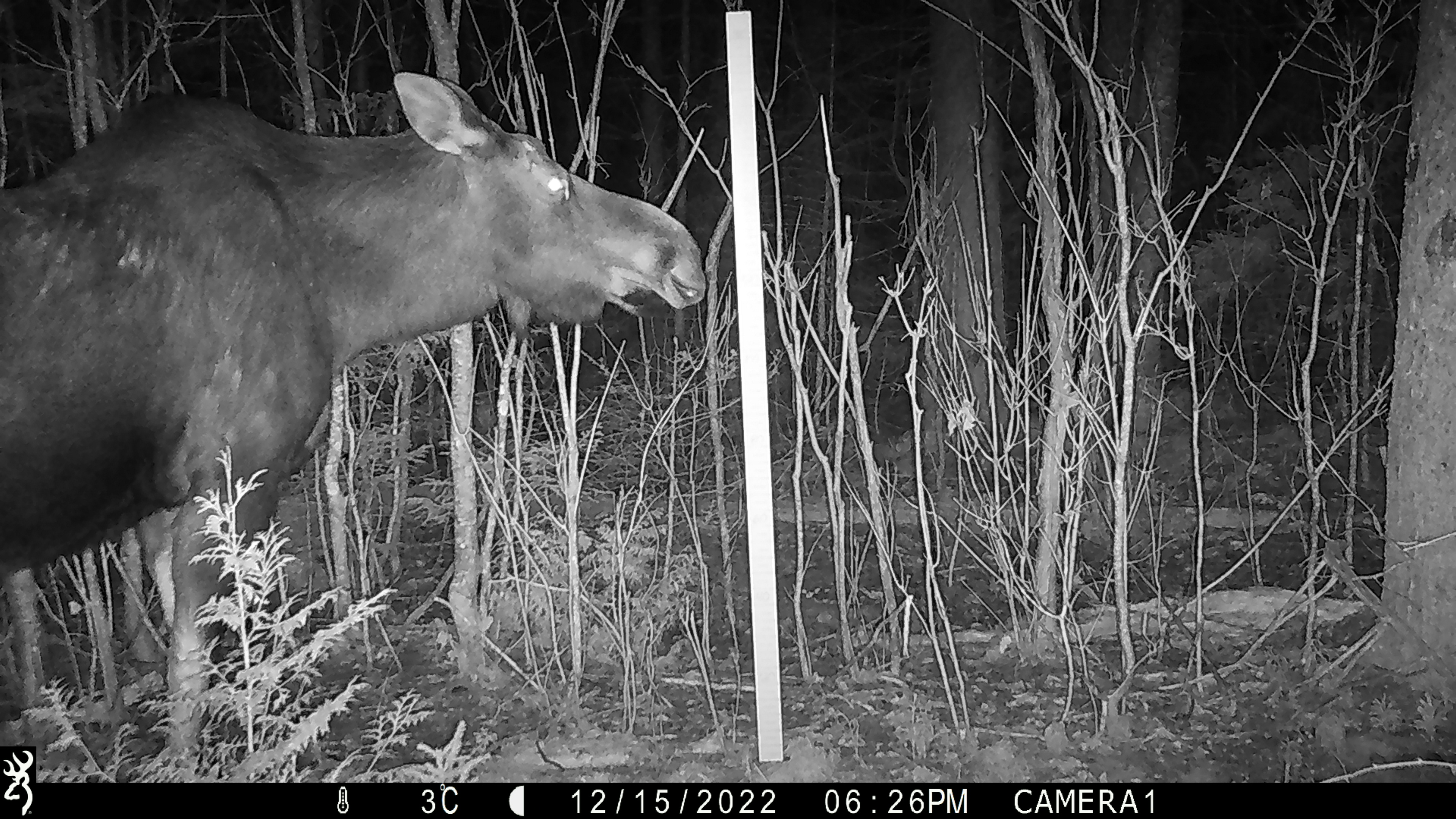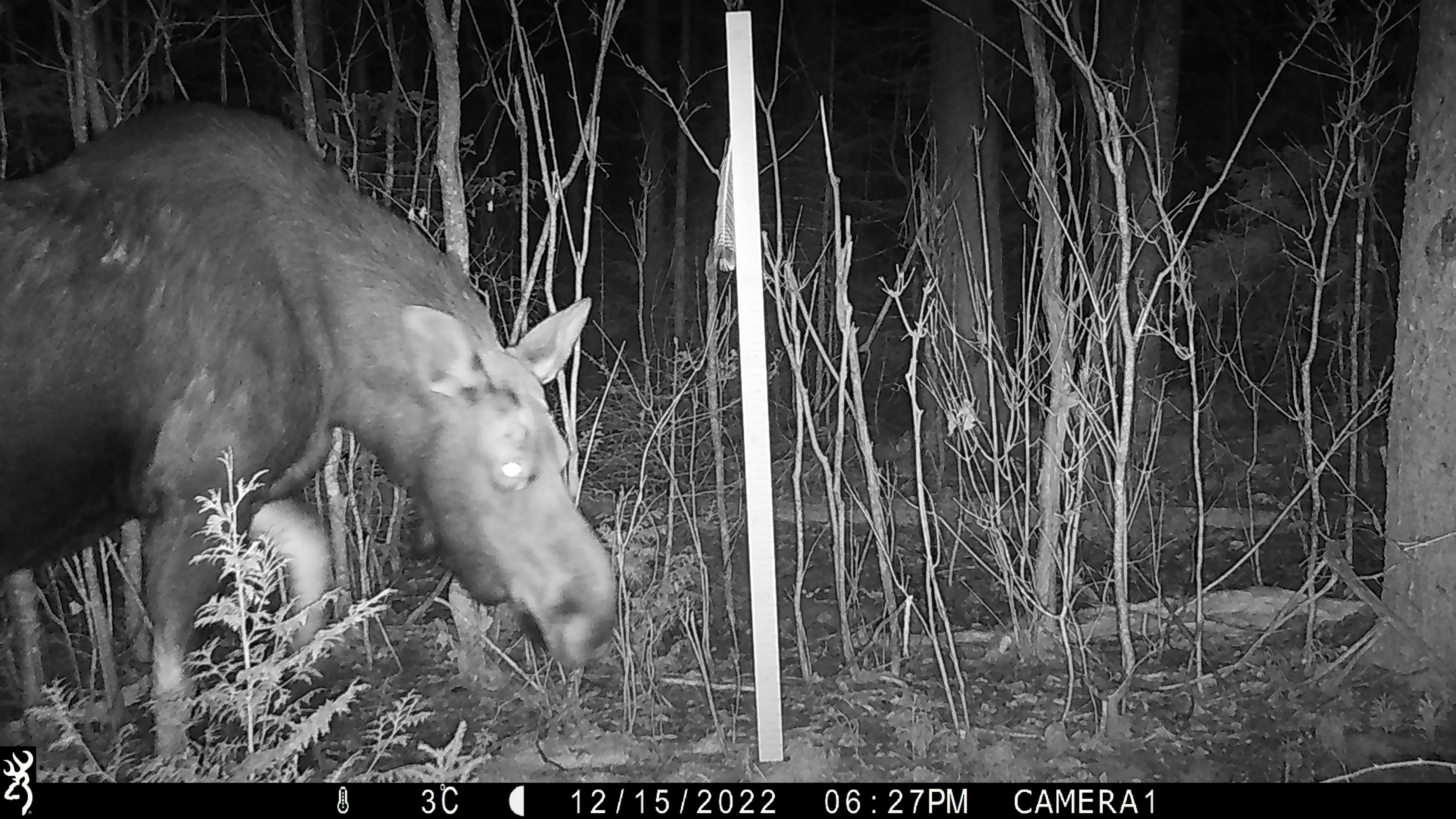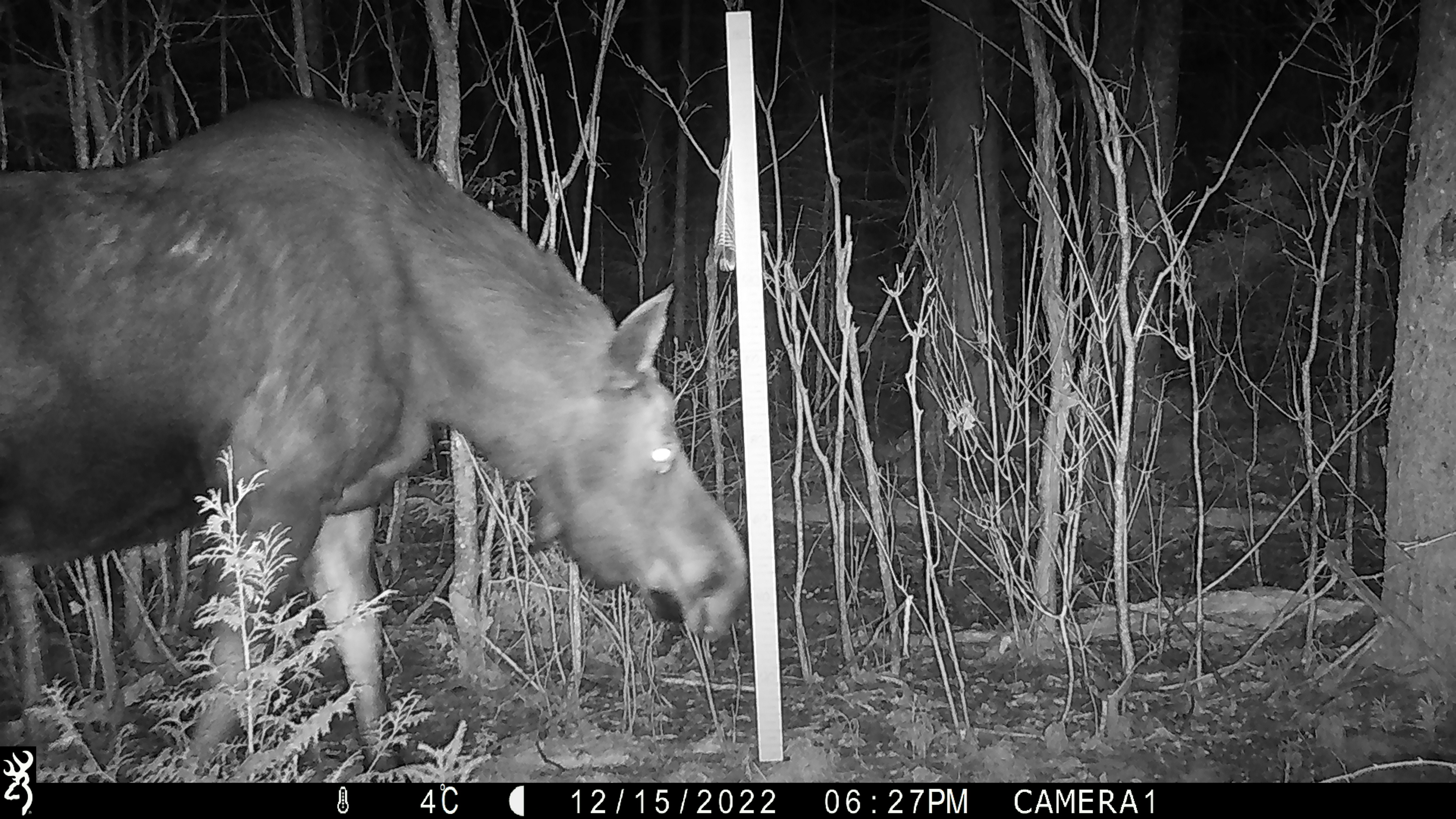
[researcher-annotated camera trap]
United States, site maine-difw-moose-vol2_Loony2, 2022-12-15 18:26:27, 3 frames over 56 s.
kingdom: Animalia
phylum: Chordata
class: Mammalia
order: Artiodactyla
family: Cervidae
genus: Alces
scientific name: Alces alces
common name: moose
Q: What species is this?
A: Moose (Alces alces).